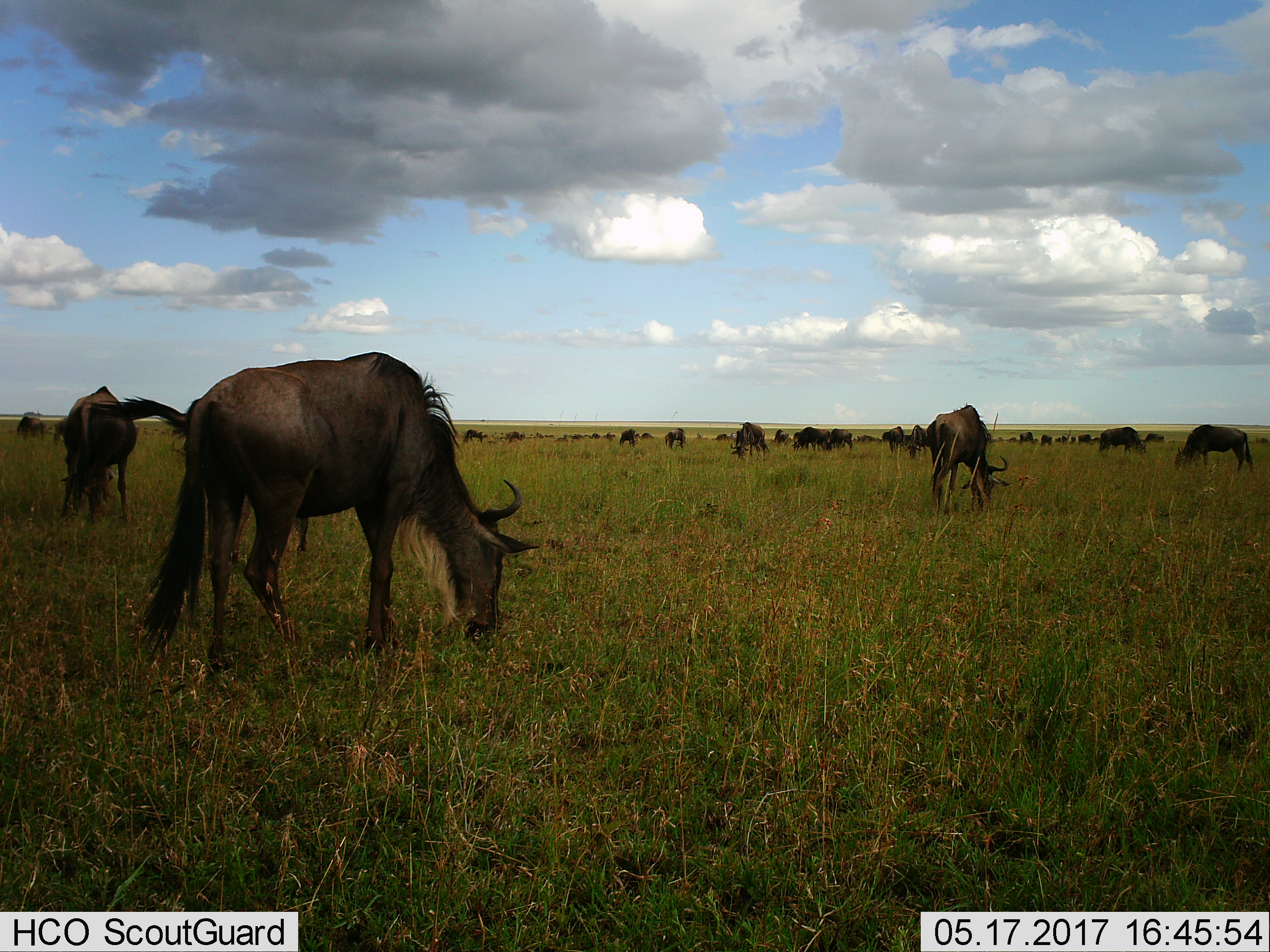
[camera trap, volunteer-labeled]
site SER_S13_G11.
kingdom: Animalia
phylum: Chordata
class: Mammalia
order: Artiodactyla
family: Bovidae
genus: Connochaetes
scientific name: Connochaetes taurinus taurinus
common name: blue wildebeest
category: wildebeestblue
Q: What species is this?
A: Wildebeestblue (blue wildebeest) (Connochaetes taurinus taurinus).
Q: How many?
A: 11-50.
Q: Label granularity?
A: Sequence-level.